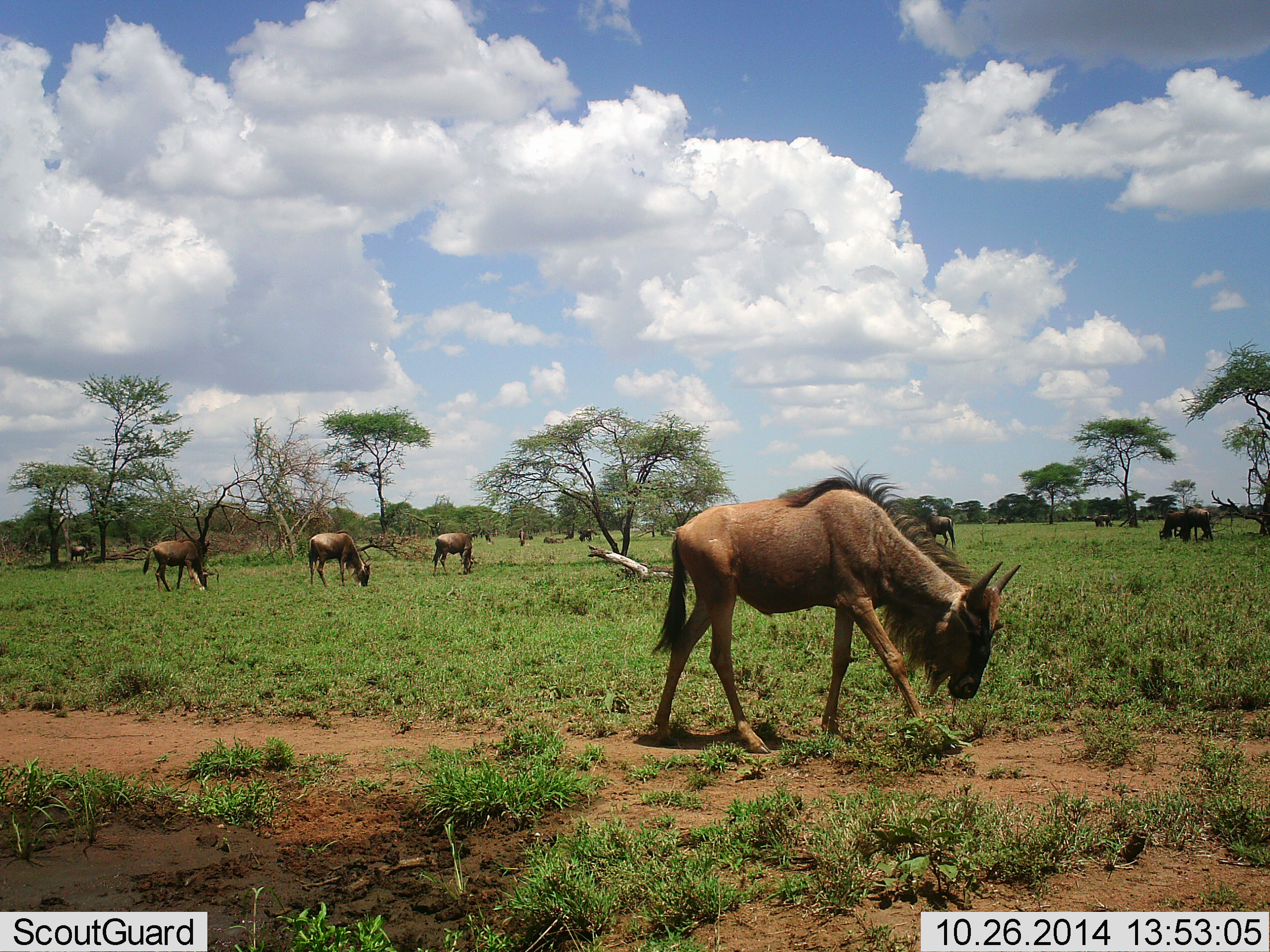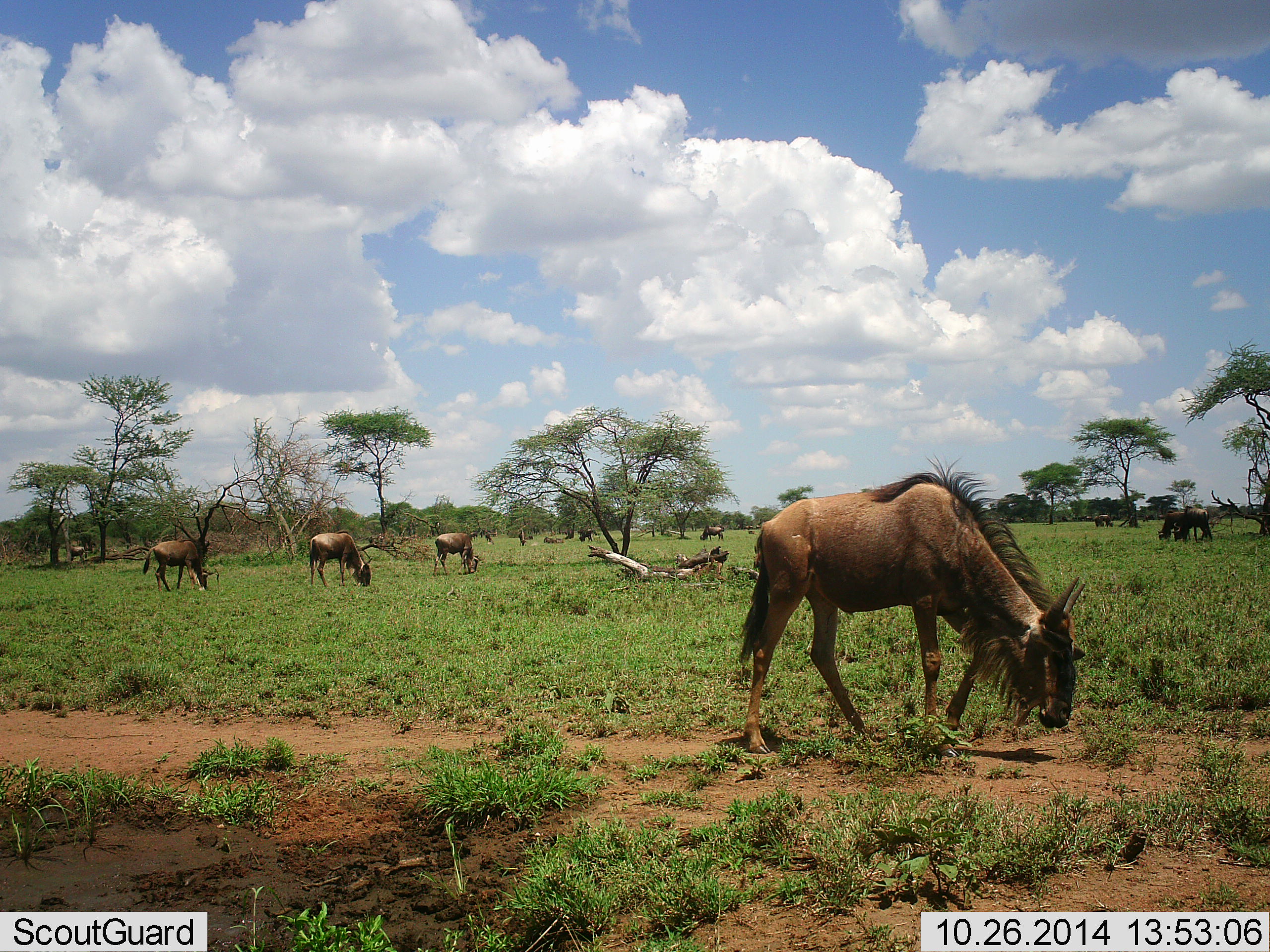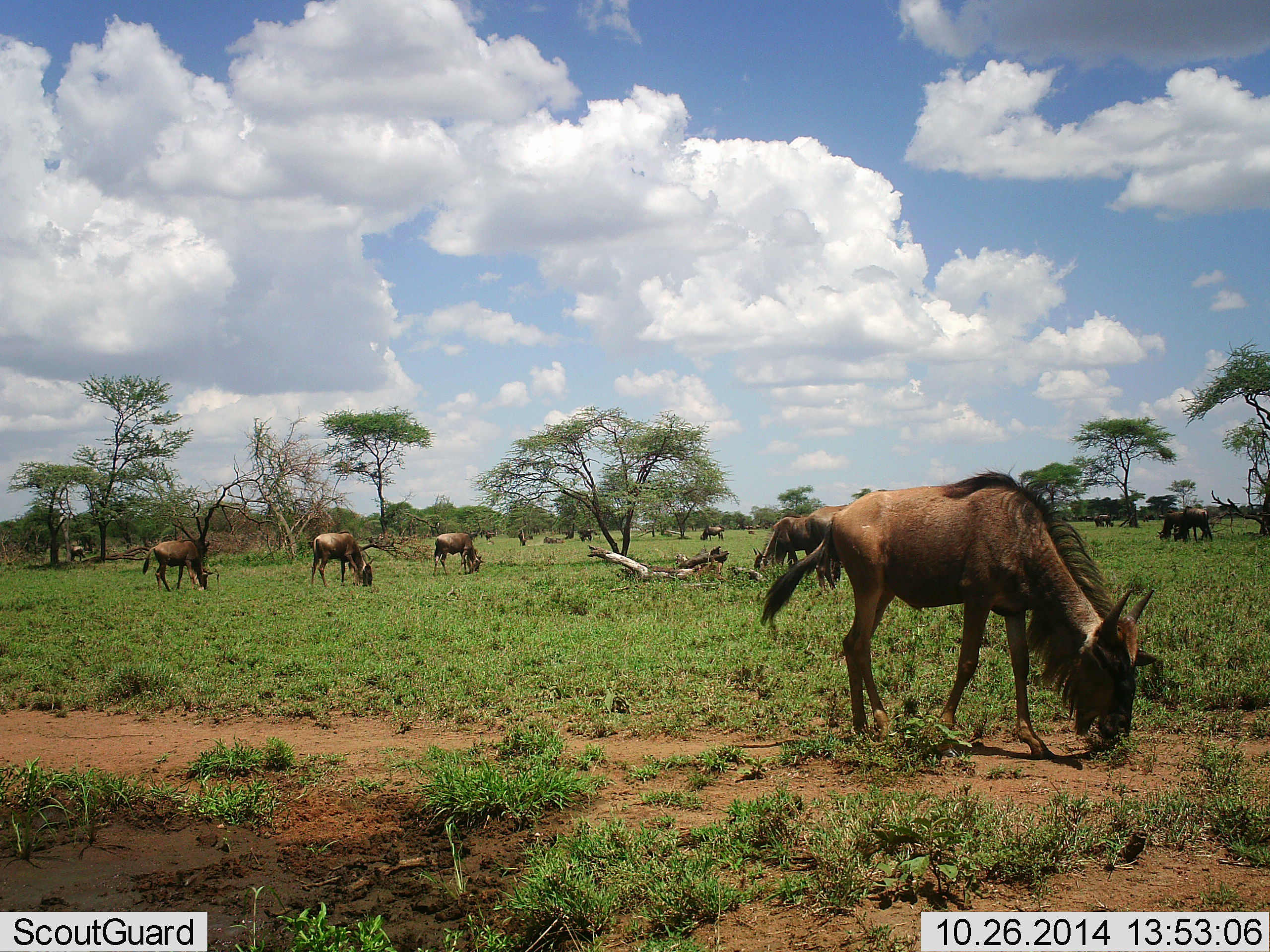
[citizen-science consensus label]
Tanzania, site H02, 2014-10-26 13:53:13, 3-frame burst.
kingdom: Animalia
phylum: Chordata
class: Mammalia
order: Artiodactyla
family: Bovidae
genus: Connochaetes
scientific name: Connochaetes taurinus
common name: blue wildebeest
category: wildebeest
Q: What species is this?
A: Wildebeest (blue wildebeest) (Connochaetes taurinus).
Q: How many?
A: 10.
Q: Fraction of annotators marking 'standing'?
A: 36%.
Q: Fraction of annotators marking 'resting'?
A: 0%.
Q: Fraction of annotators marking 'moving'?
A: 9%.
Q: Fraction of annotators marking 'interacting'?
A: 0%.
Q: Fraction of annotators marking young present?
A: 0%.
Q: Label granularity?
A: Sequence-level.